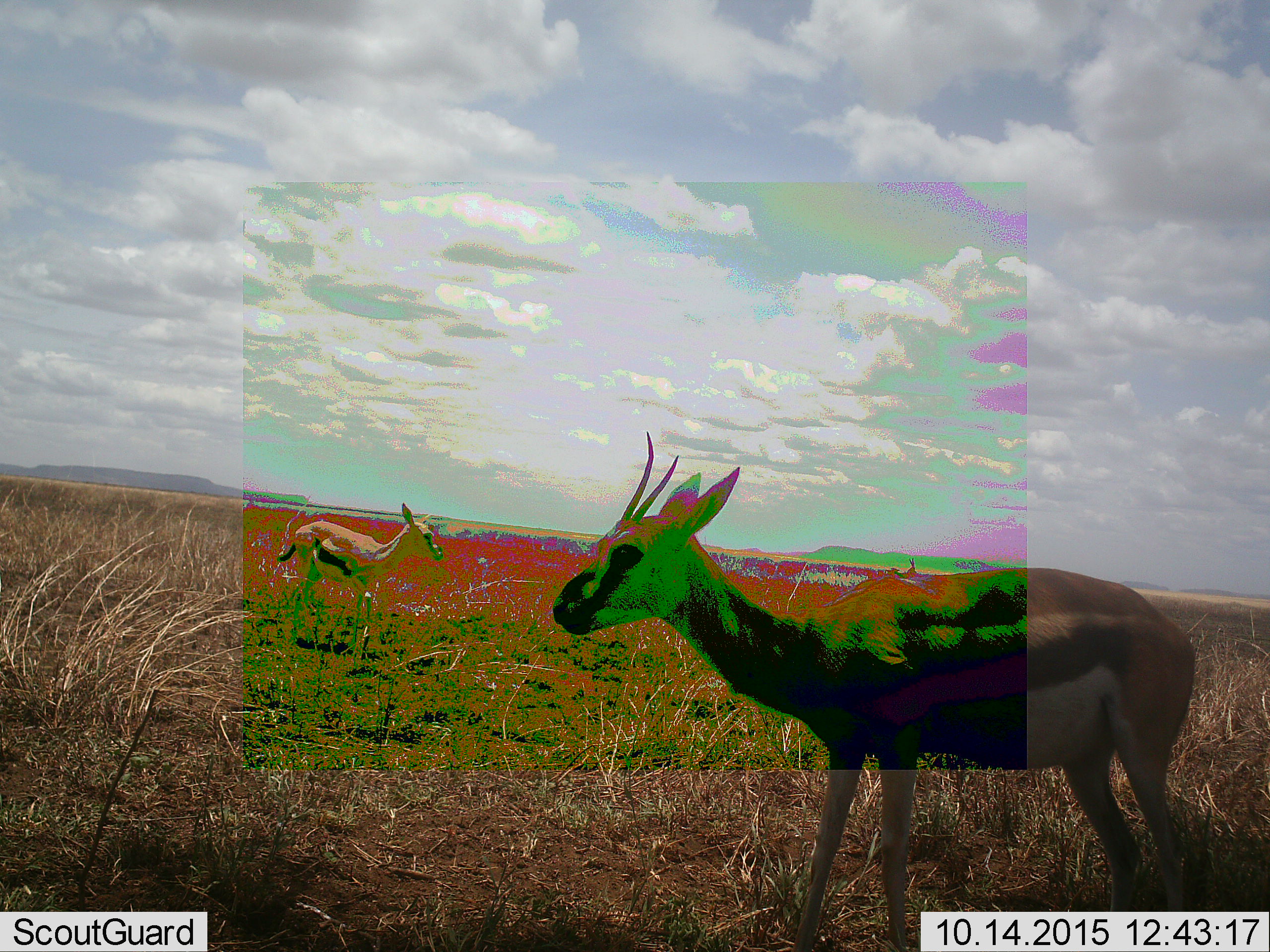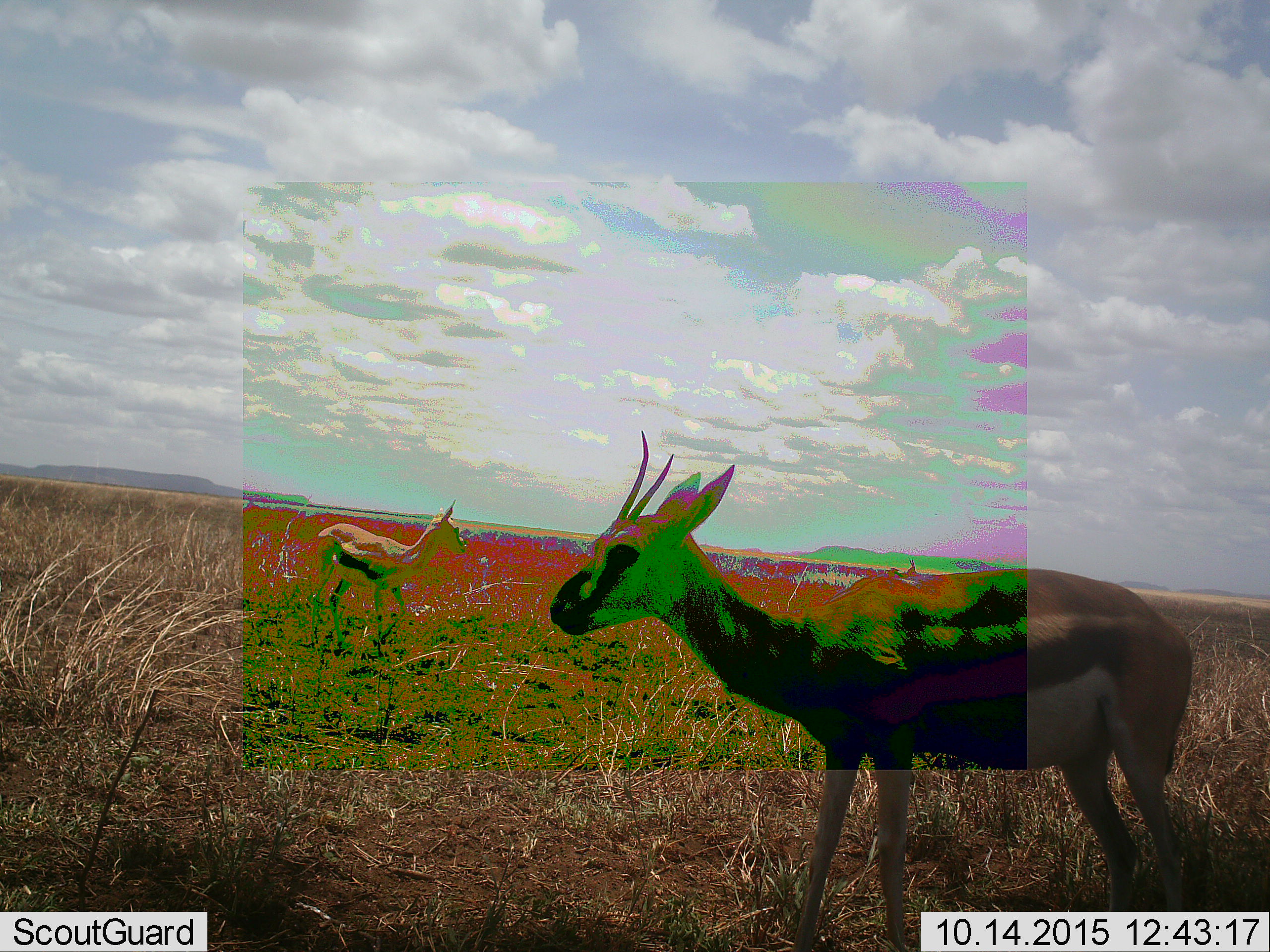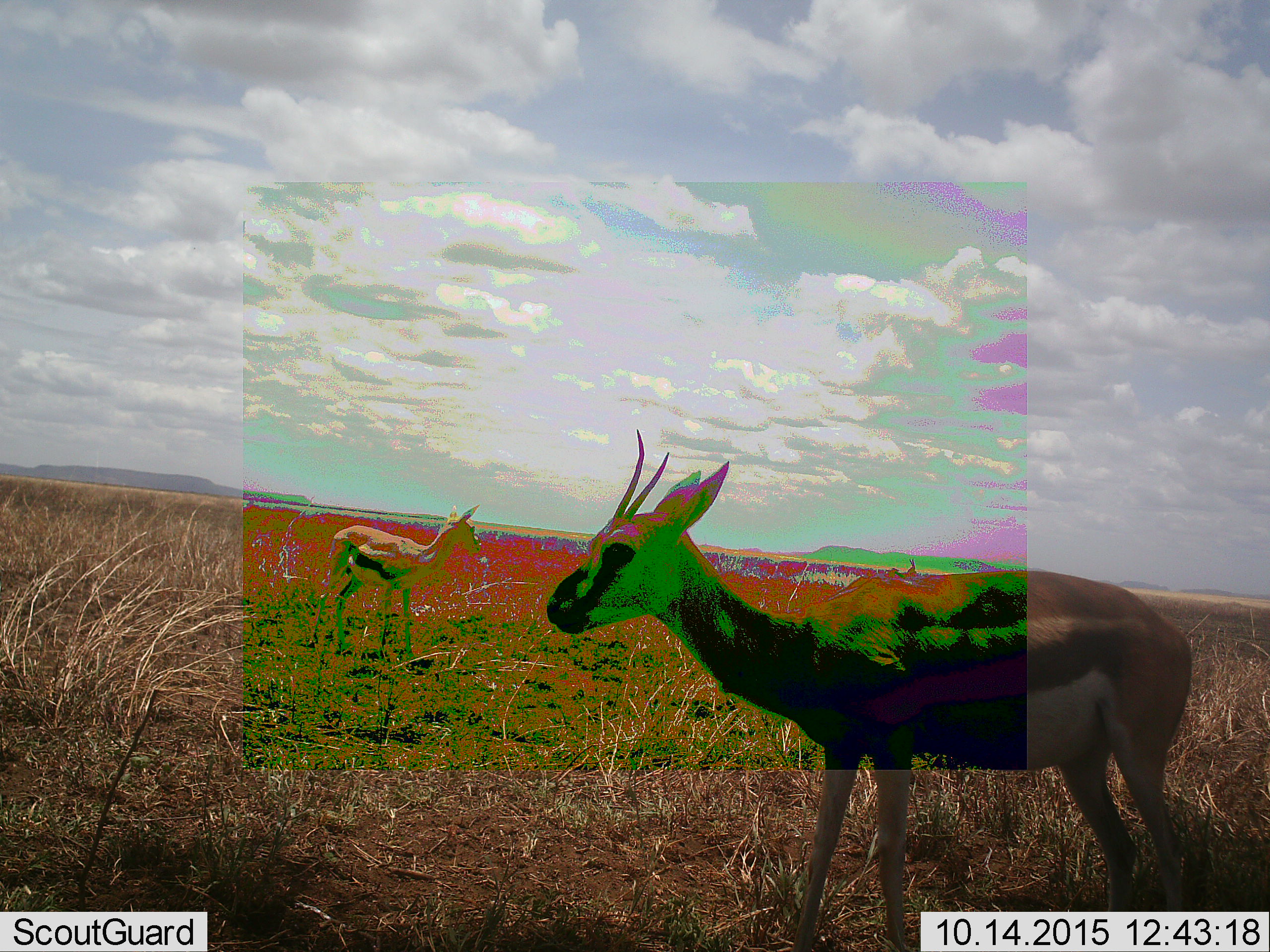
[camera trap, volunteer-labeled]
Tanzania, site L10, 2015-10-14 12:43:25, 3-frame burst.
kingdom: Animalia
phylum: Chordata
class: Mammalia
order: Artiodactyla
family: Bovidae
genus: Eudorcas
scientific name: Eudorcas thomsonii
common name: thomson's gazelle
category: gazellethomsons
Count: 2.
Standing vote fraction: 80%.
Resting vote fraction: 0%.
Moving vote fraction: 60%.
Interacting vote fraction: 0%.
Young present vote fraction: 50%.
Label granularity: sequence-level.